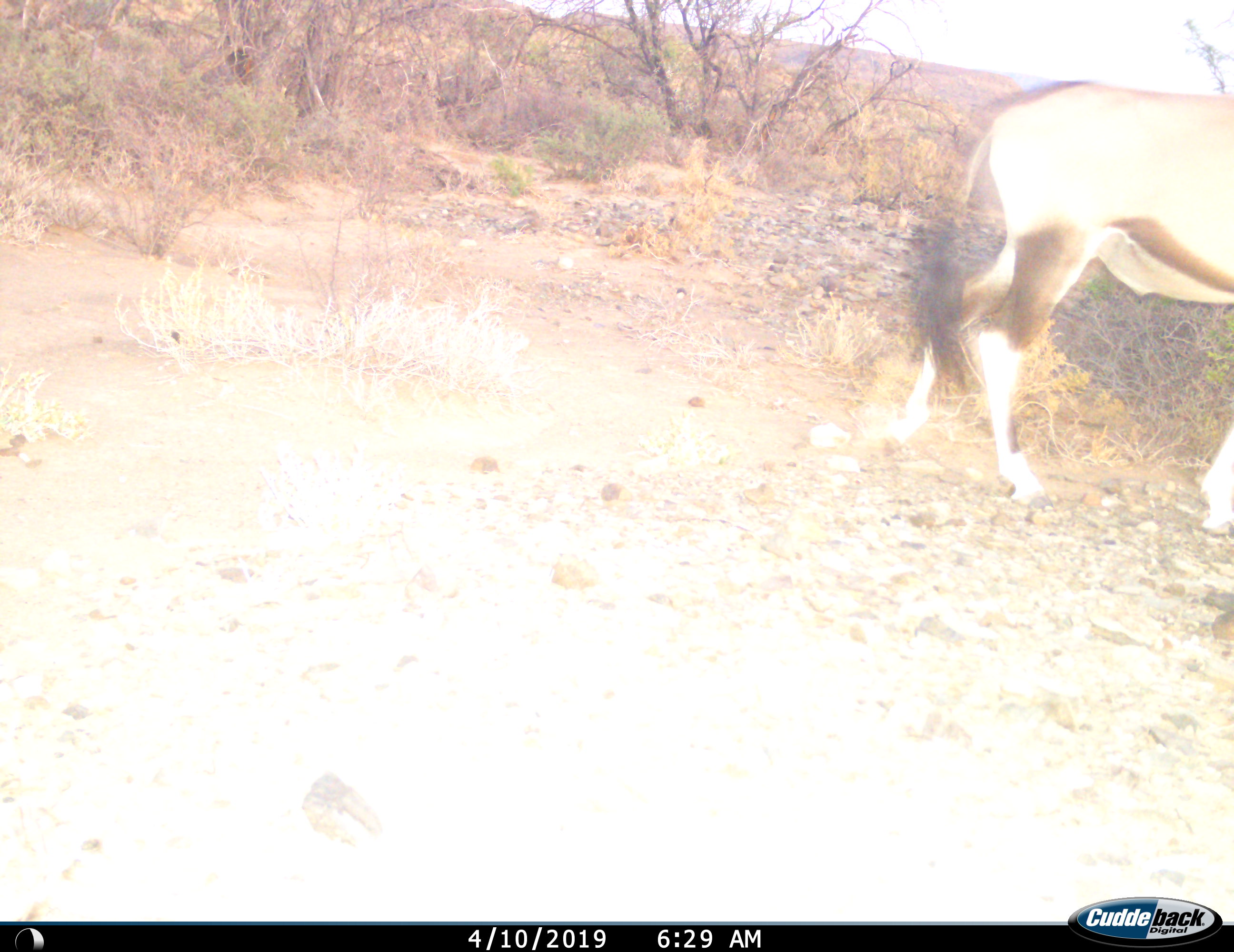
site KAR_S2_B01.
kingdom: Animalia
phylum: Chordata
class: Mammalia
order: Artiodactyla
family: Bovidae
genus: Oryx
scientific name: Oryx gazella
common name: gemsbok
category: oryx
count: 1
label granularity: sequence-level